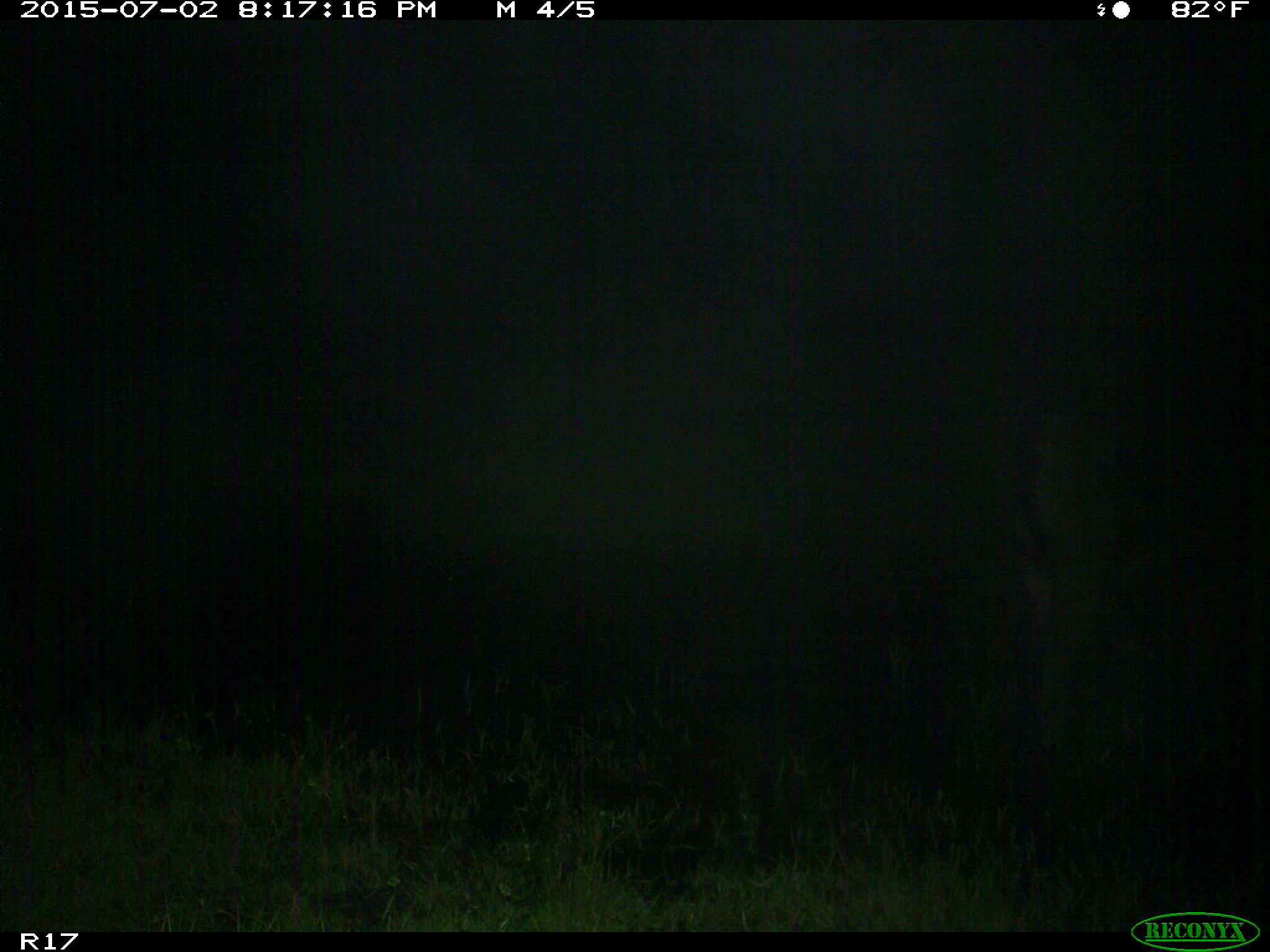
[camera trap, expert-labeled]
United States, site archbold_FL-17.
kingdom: Animalia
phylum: Chordata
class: Mammalia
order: Artiodactyla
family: Bovidae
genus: Bos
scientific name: Bos taurus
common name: domestic cow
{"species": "Bos taurus (domestic cow)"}